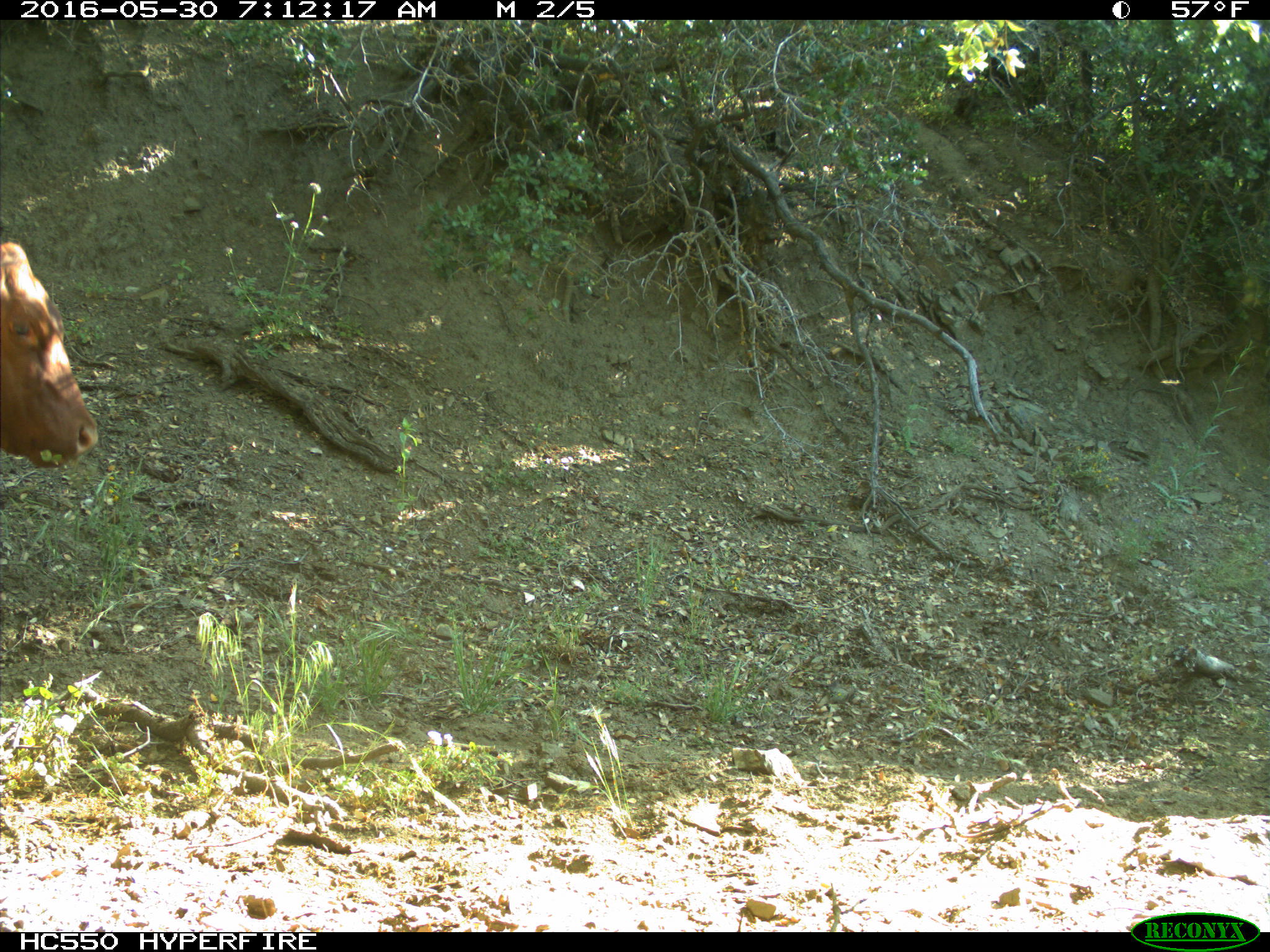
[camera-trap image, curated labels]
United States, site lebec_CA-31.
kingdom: Animalia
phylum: Chordata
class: Mammalia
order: Artiodactyla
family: Bovidae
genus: Bos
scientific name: Bos taurus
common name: domestic cow